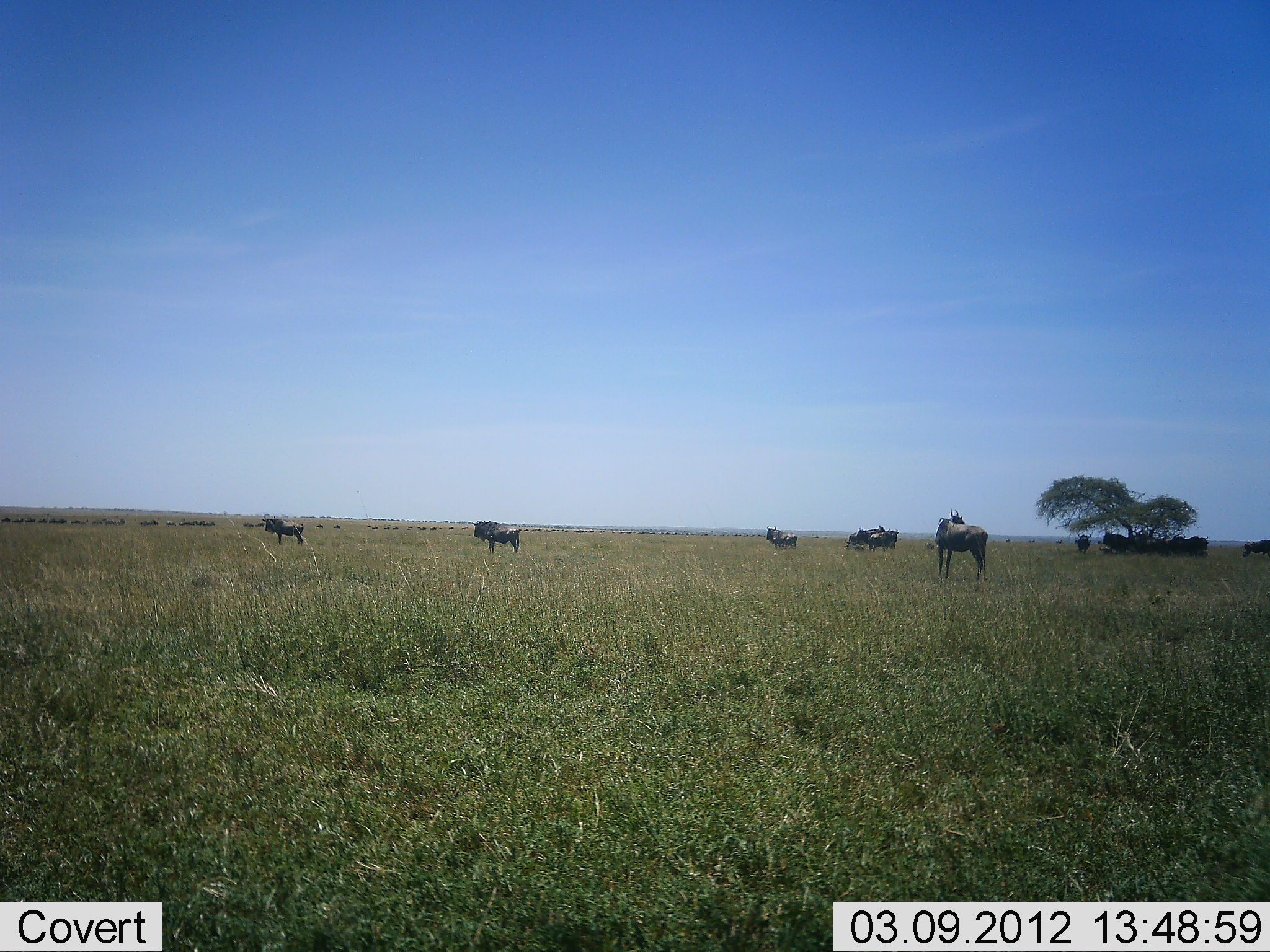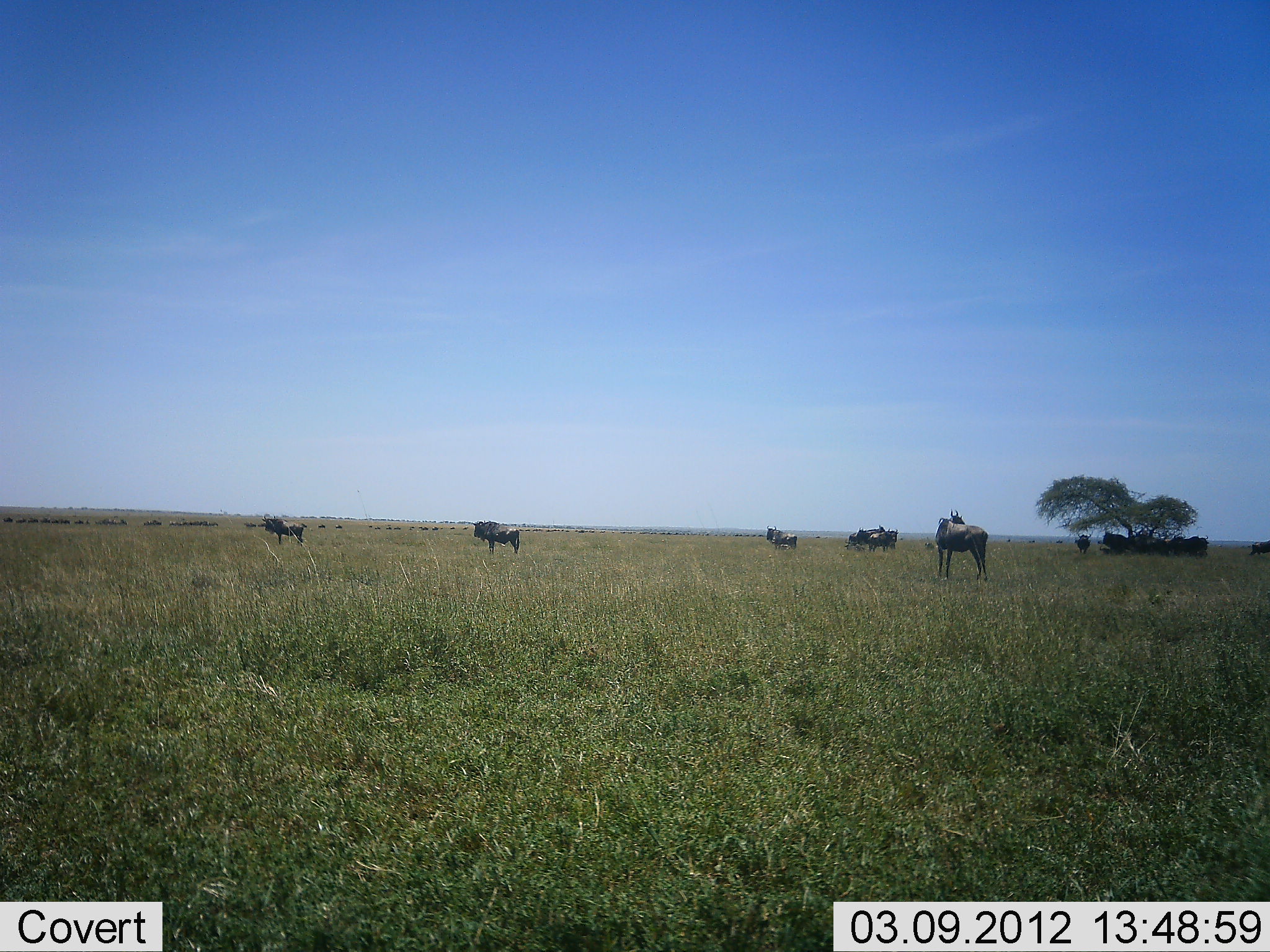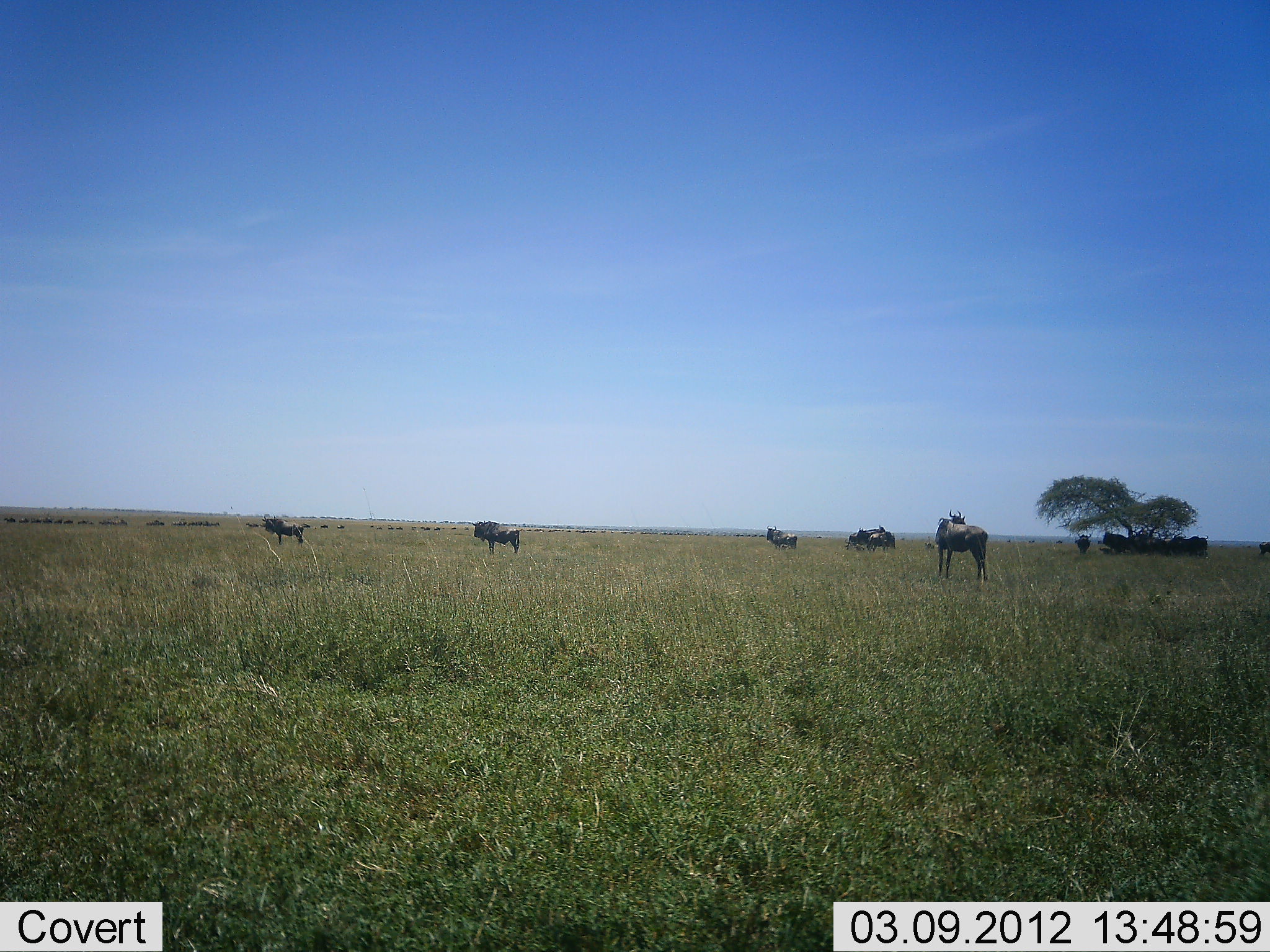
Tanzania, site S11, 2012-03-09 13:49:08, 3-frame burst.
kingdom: Animalia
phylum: Chordata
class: Mammalia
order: Artiodactyla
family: Bovidae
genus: Connochaetes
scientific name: Connochaetes taurinus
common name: blue wildebeest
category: wildebeest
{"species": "wildebeest (blue wildebeest) (Connochaetes taurinus)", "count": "11-50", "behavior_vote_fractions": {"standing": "95%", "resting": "29%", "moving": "67%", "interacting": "0%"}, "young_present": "0%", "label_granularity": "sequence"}